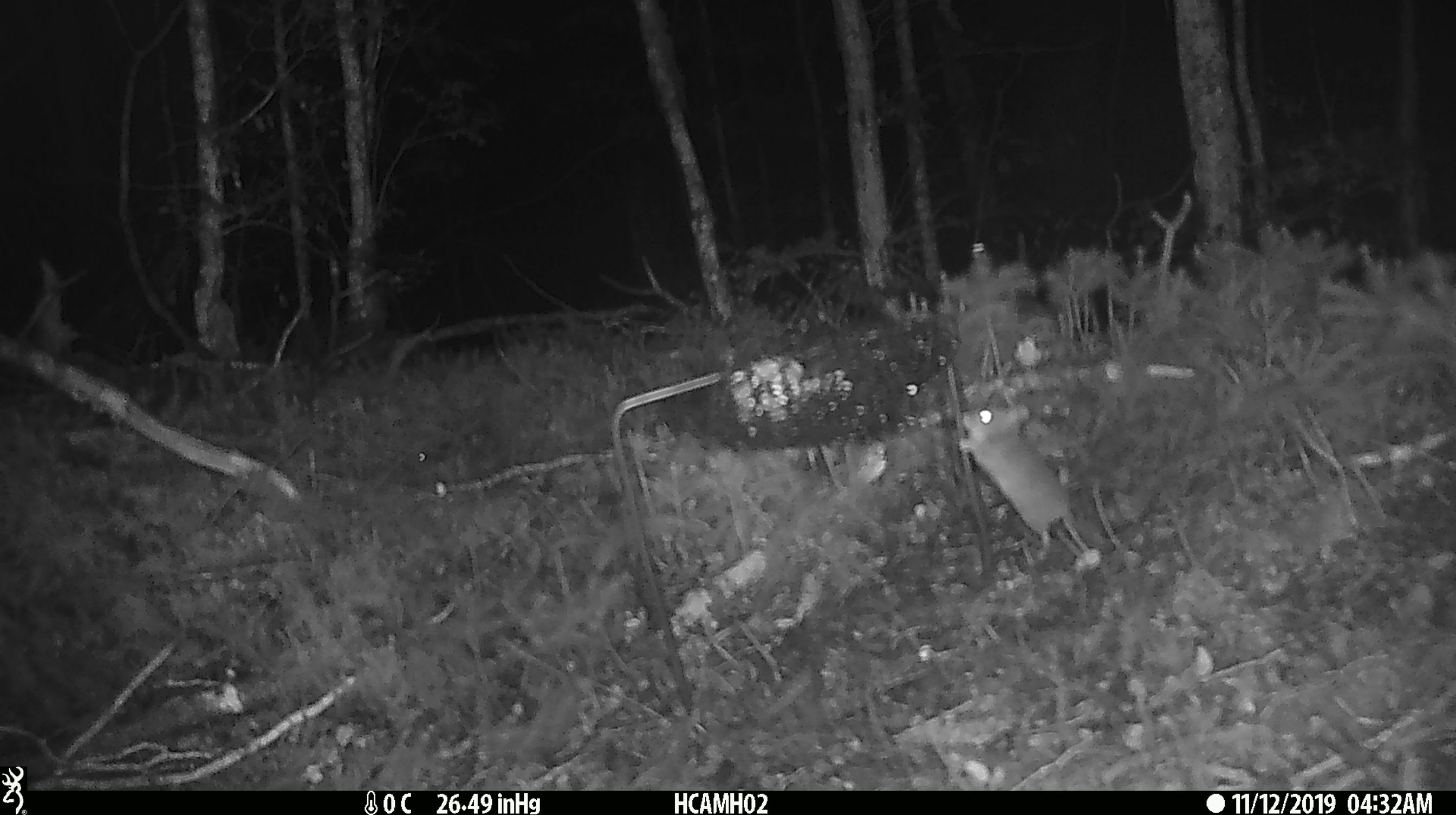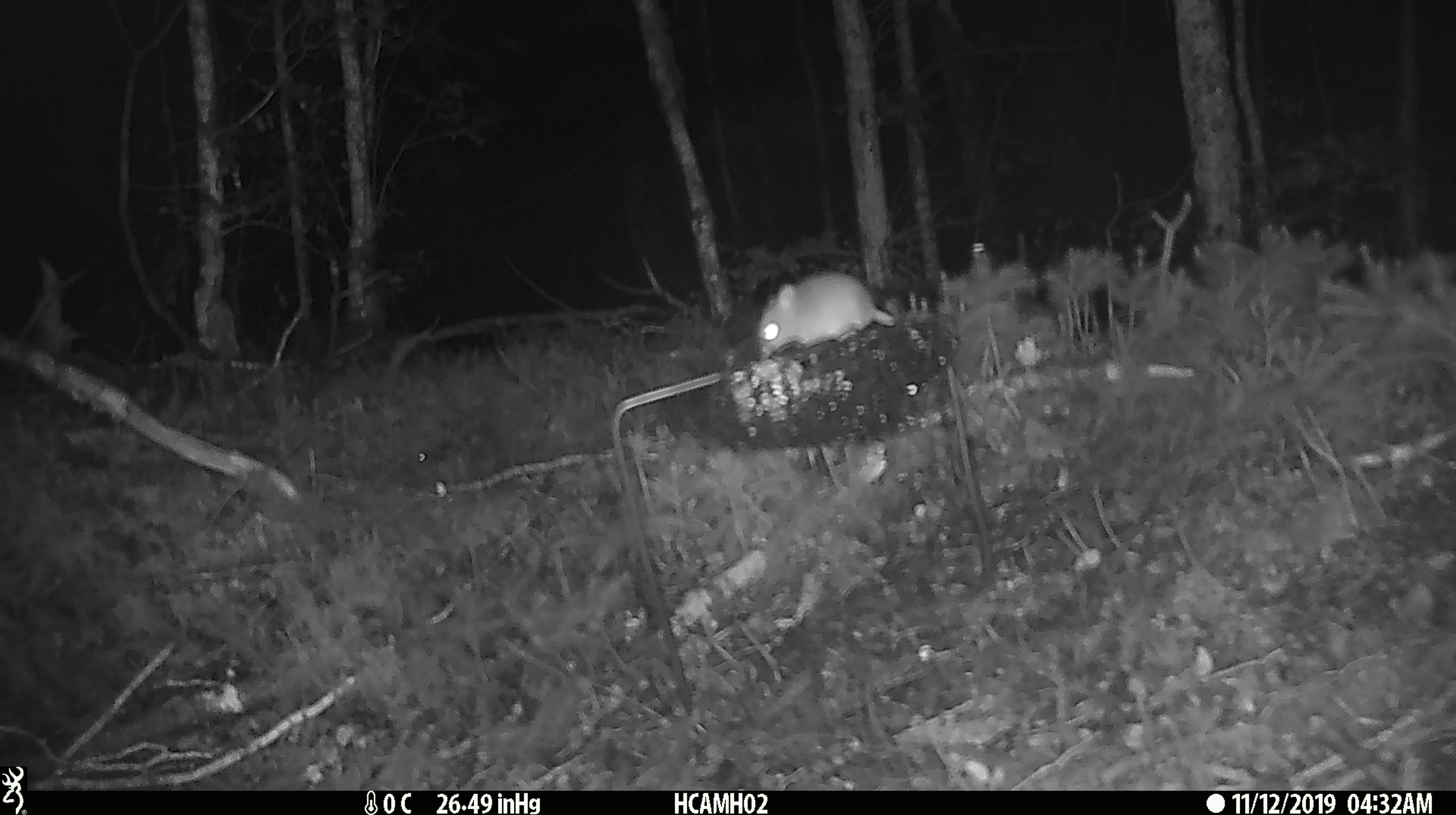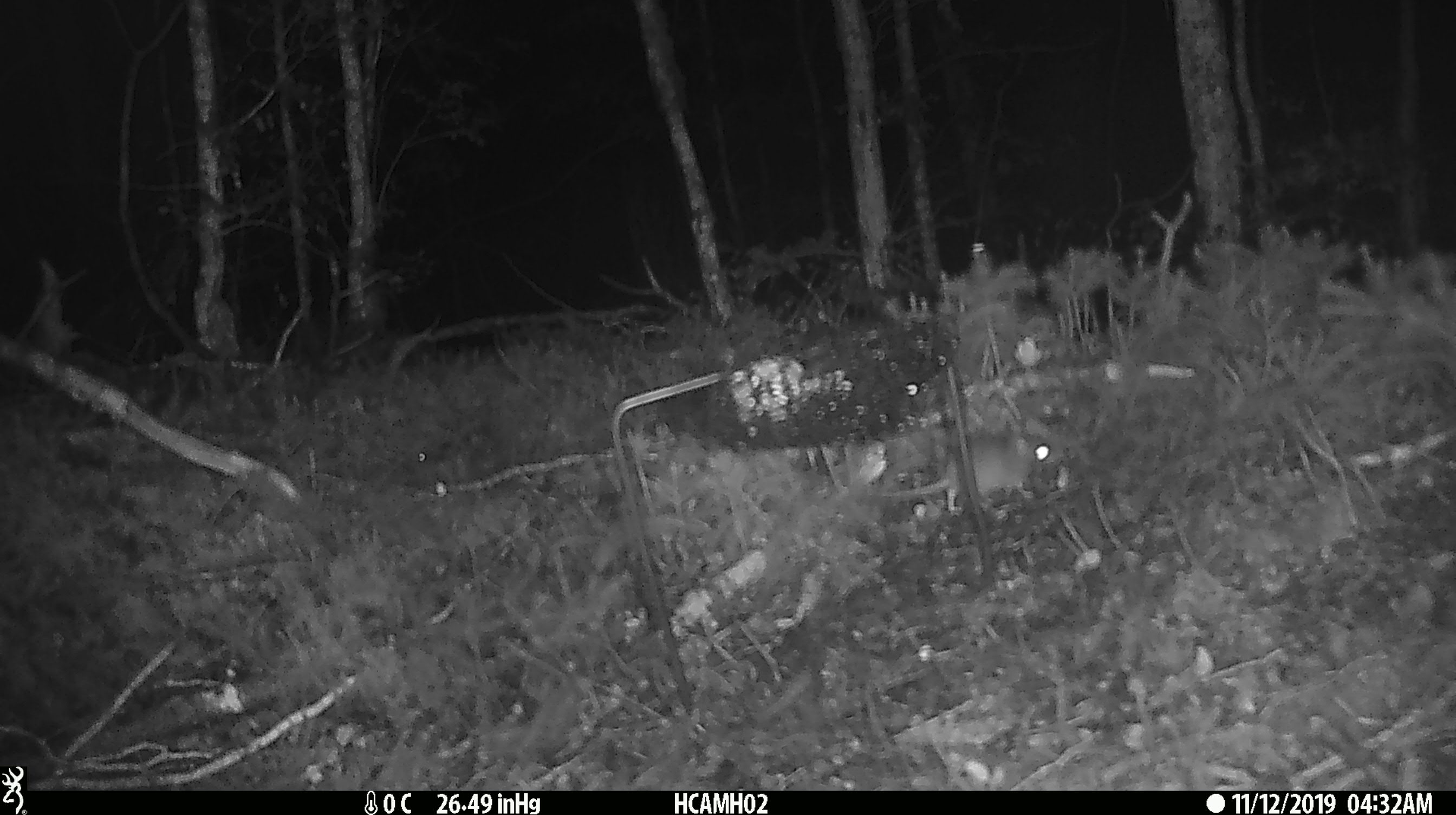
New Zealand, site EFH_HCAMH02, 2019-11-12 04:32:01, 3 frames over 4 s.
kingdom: Animalia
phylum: Chordata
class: Mammalia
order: Rodentia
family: Muridae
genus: Mus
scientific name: Mus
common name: mouse